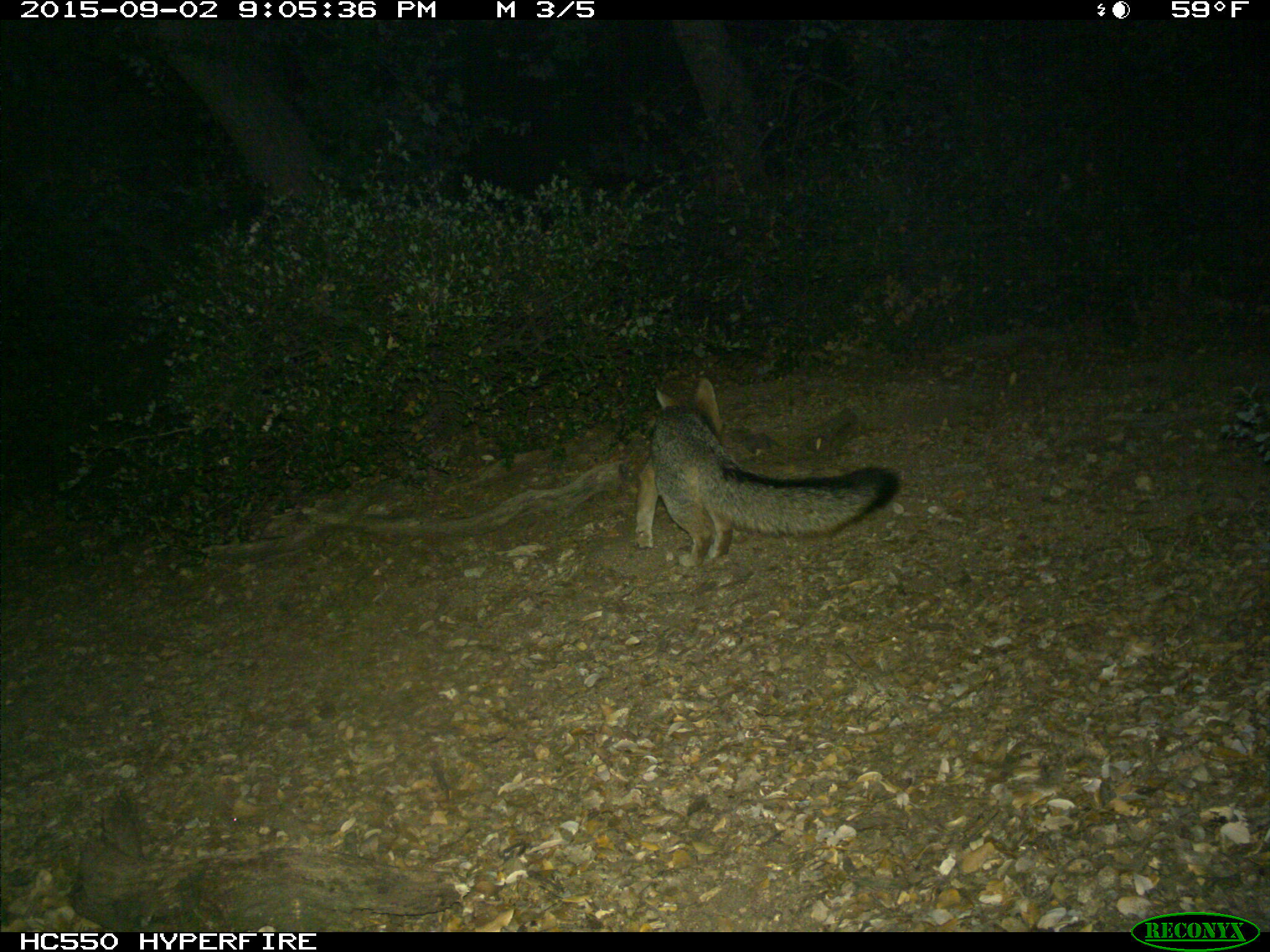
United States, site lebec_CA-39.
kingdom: Animalia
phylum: Chordata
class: Mammalia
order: Carnivora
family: Canidae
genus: Urocyon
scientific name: Urocyon cinereoargenteus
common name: gray fox